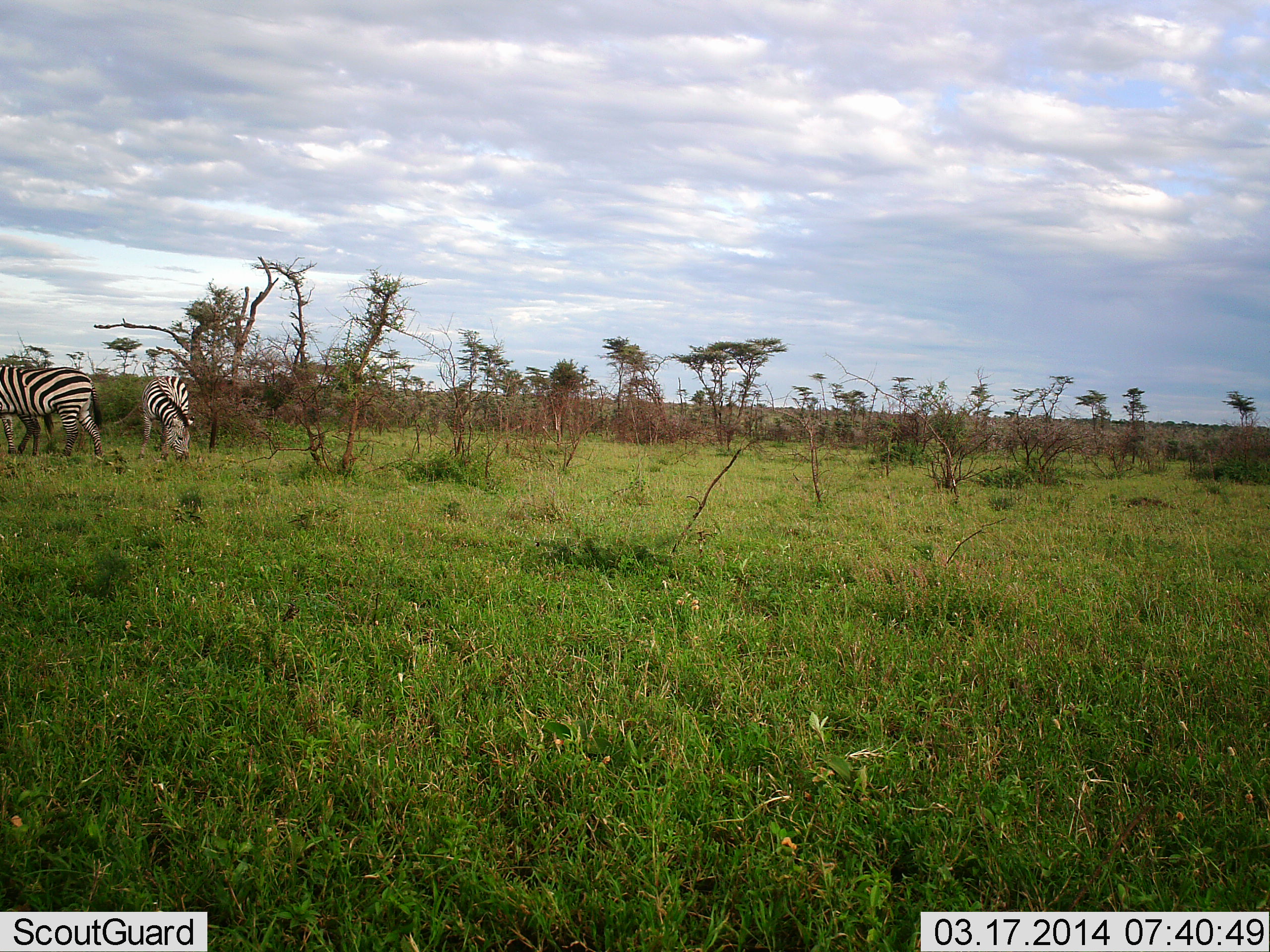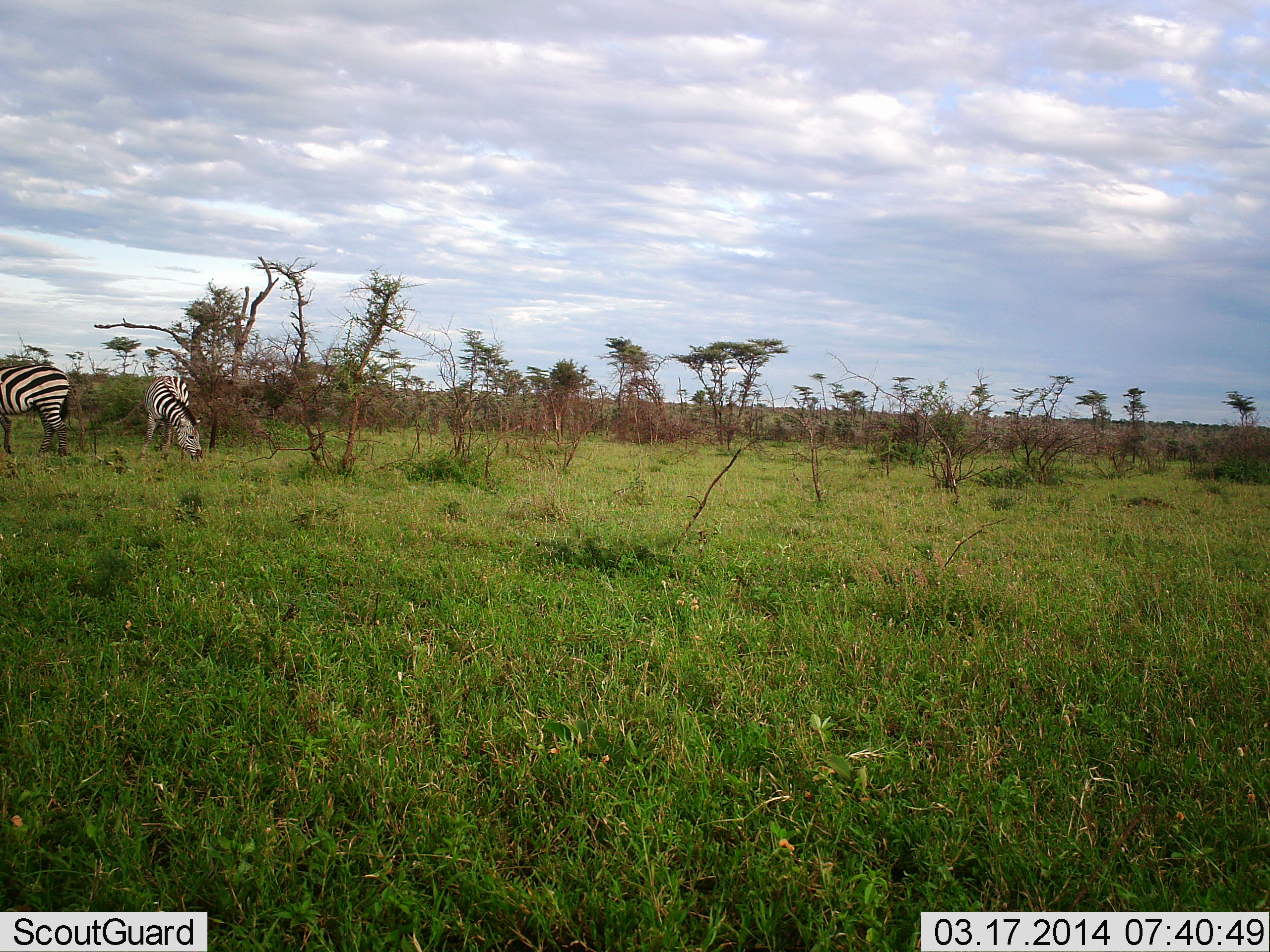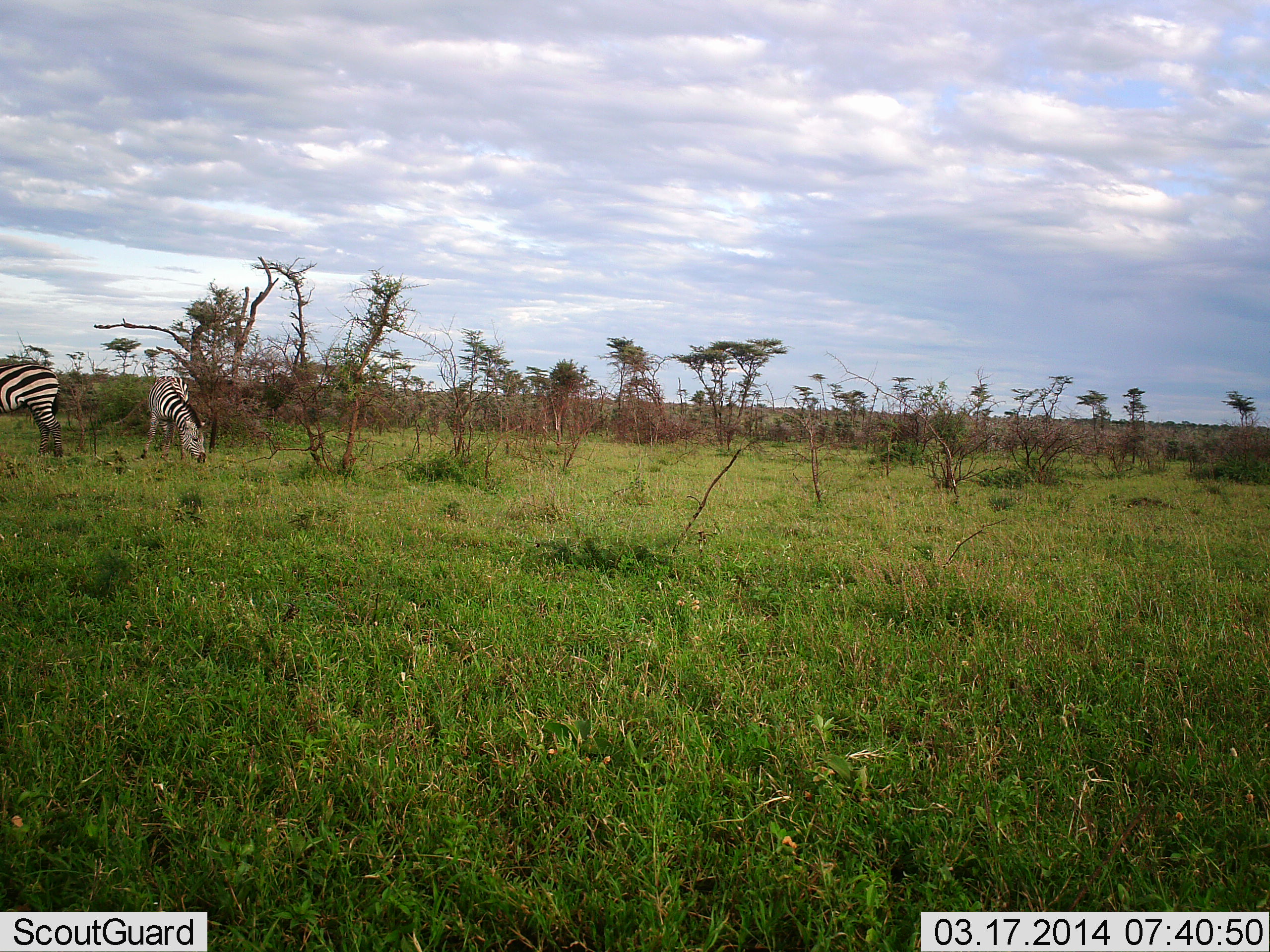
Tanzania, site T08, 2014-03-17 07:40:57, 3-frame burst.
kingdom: Animalia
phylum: Chordata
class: Mammalia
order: Perissodactyla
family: Equidae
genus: Equus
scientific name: Equus quagga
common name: plains zebra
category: zebra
Zebra (plains zebra) (Equus quagga), count 2. Behavior (volunteer vote fractions): standing 40%, resting 0%, moving 20%, interacting 0%. Young present (vote fraction): 0%. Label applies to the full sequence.